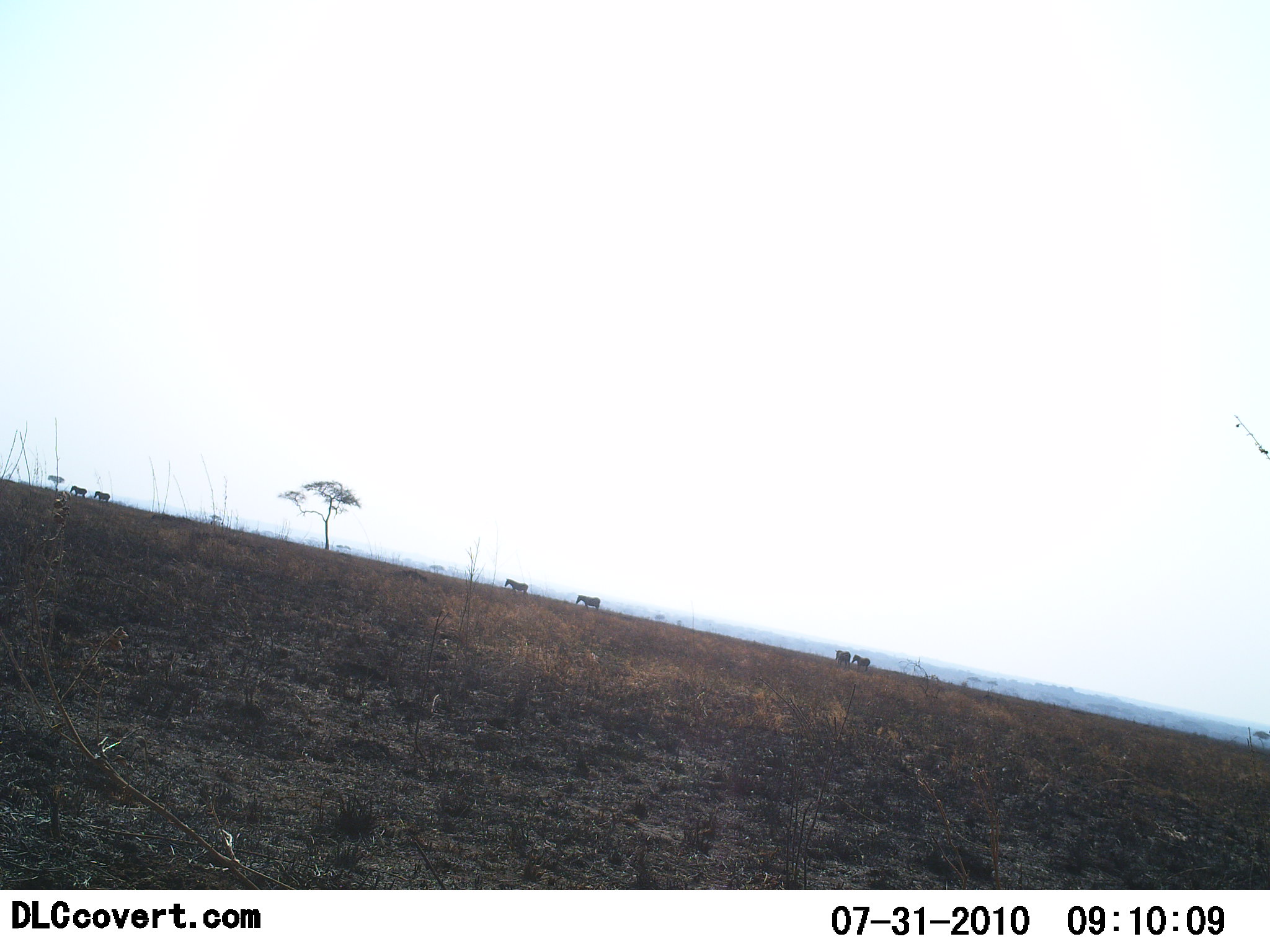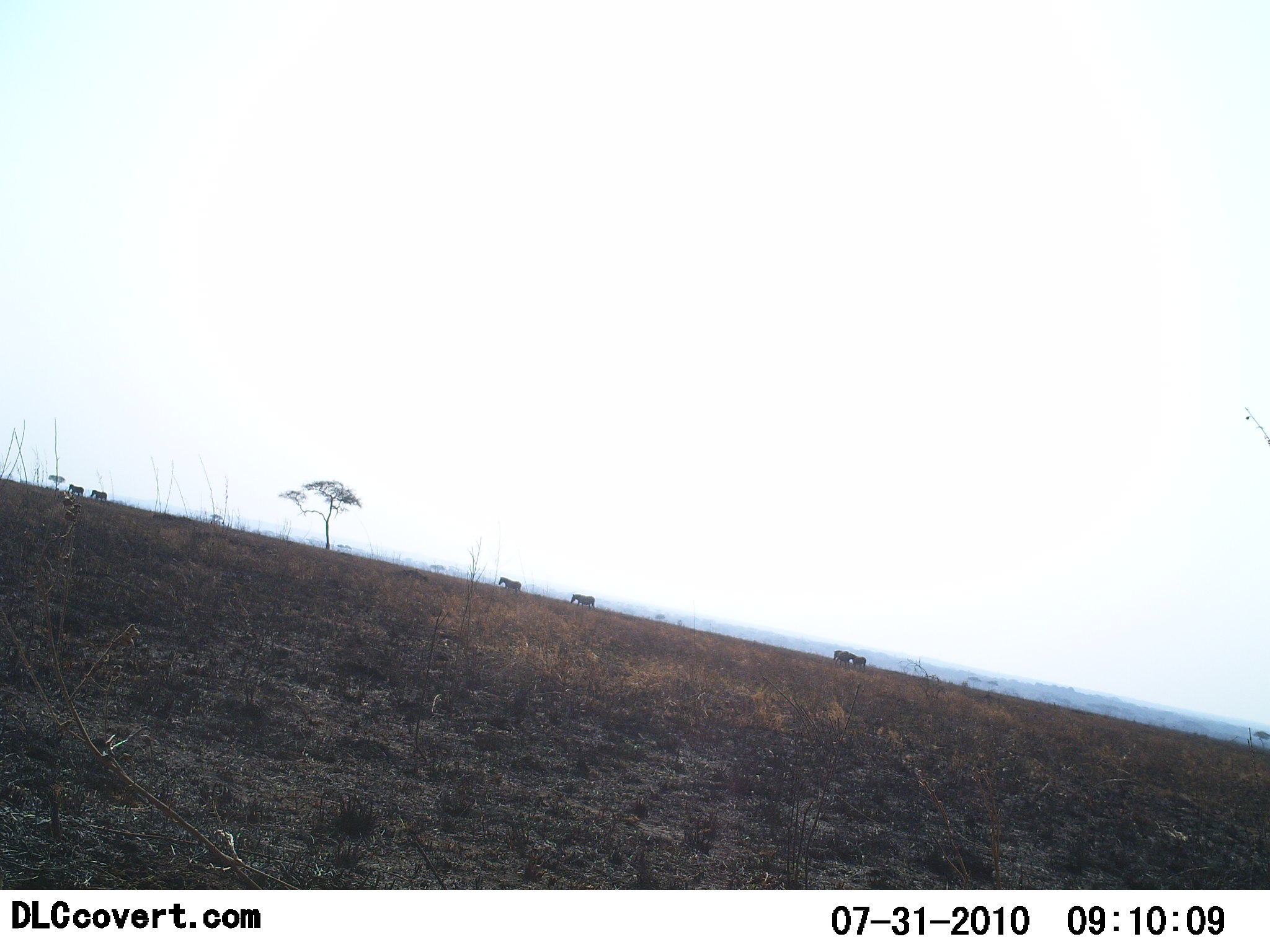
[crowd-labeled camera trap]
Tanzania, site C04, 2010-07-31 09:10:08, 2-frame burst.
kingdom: Animalia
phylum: Chordata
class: Mammalia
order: Perissodactyla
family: Equidae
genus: Equus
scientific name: Equus quagga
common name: plains zebra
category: zebra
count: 6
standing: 6%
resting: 0%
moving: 100%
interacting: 6%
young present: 6%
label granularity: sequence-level